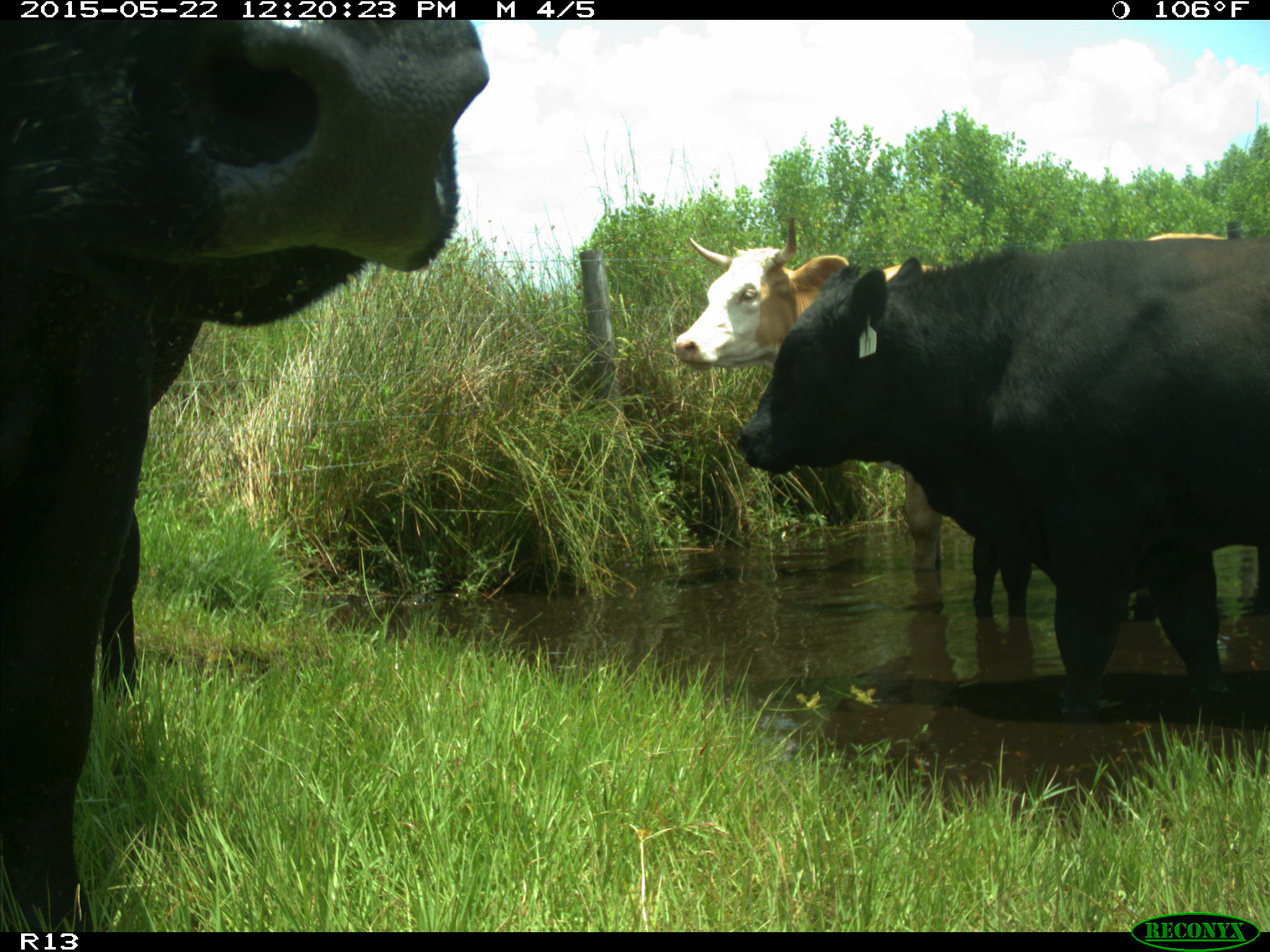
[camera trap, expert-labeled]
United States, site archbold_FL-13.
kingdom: Animalia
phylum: Chordata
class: Mammalia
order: Artiodactyla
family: Bovidae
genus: Bos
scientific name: Bos taurus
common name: domestic cow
Bos taurus (domestic cow).